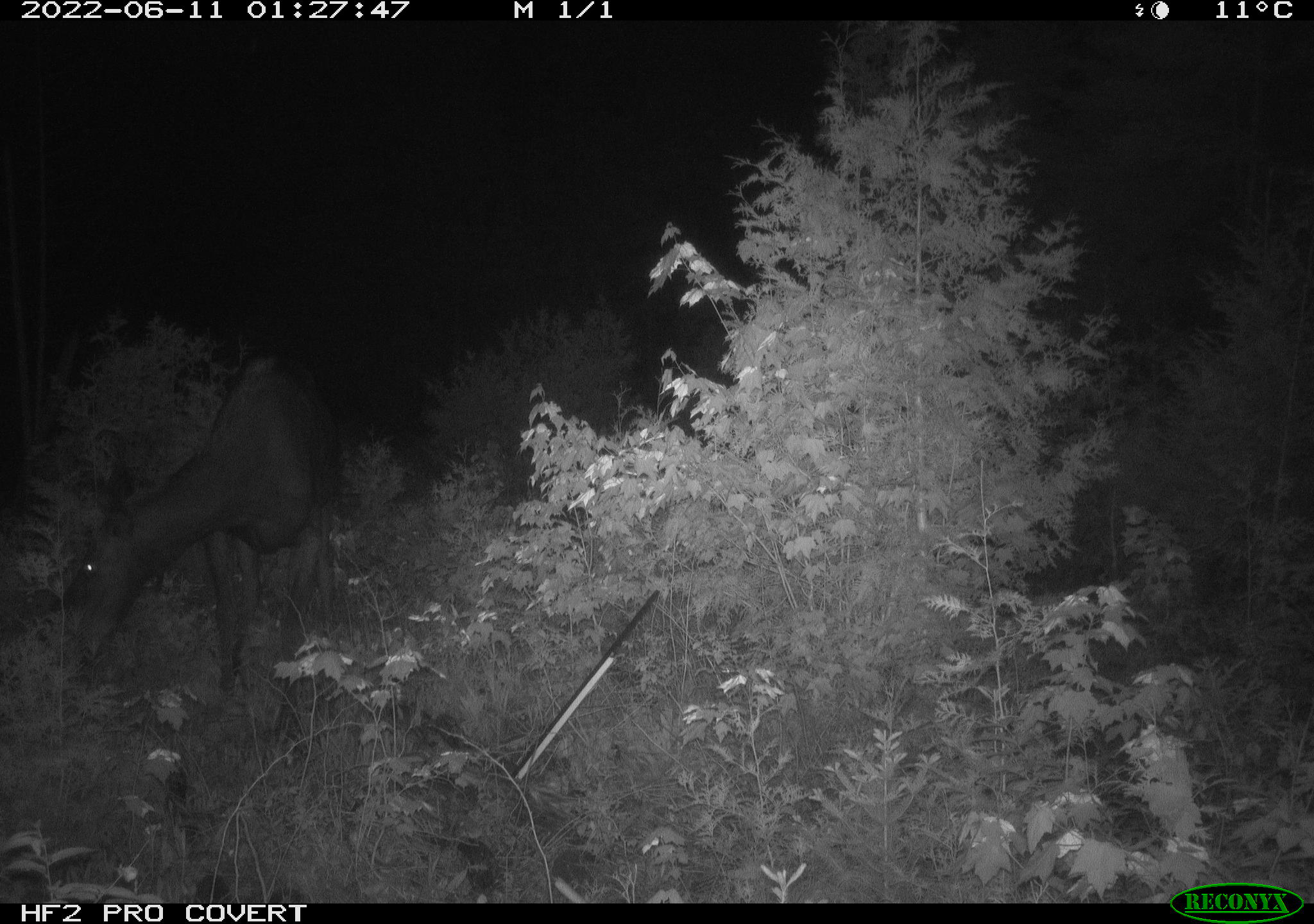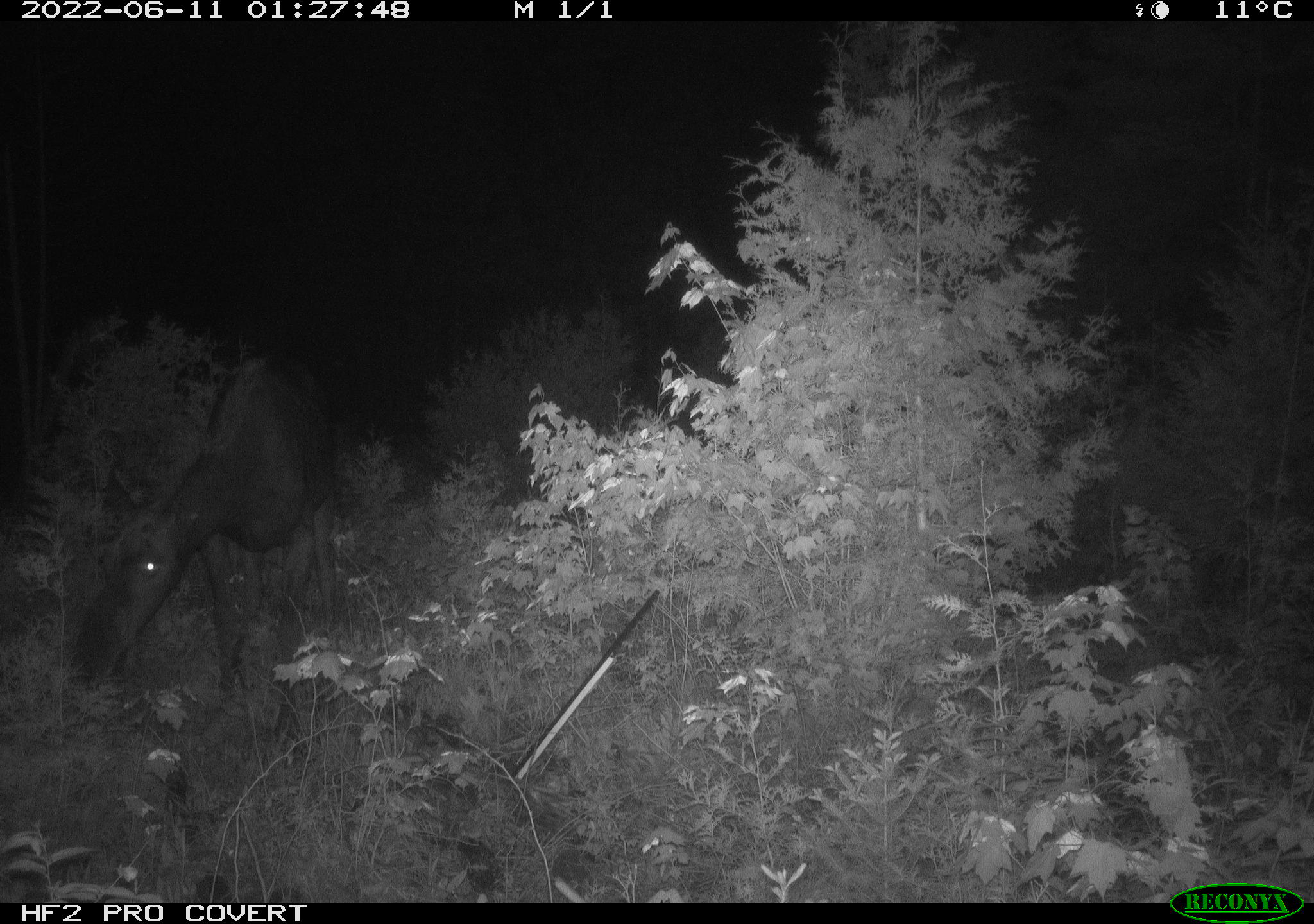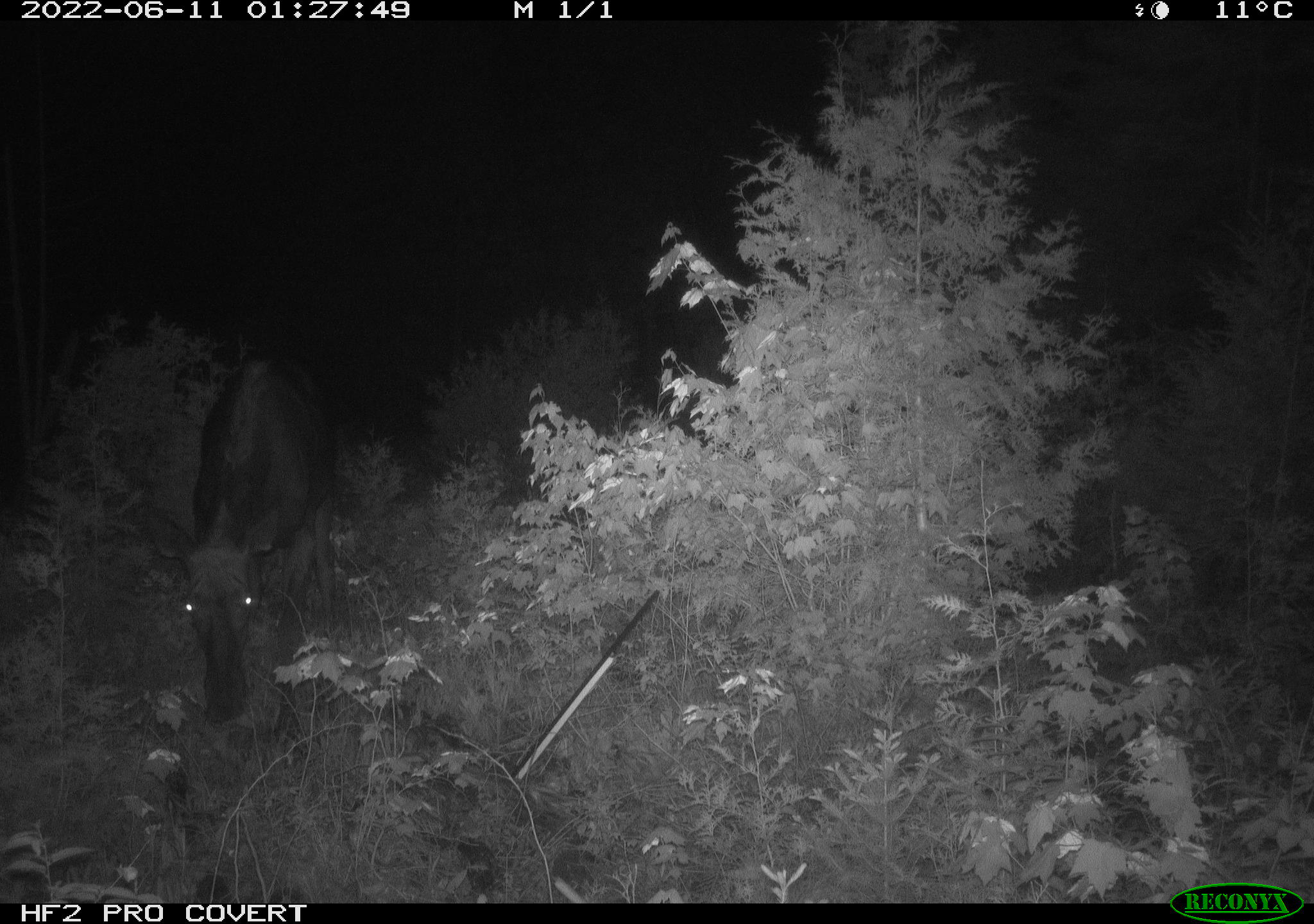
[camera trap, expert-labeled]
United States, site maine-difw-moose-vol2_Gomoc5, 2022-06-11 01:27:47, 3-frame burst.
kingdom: Animalia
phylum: Chordata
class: Mammalia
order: Artiodactyla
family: Cervidae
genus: Alces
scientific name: Alces alces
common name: moose